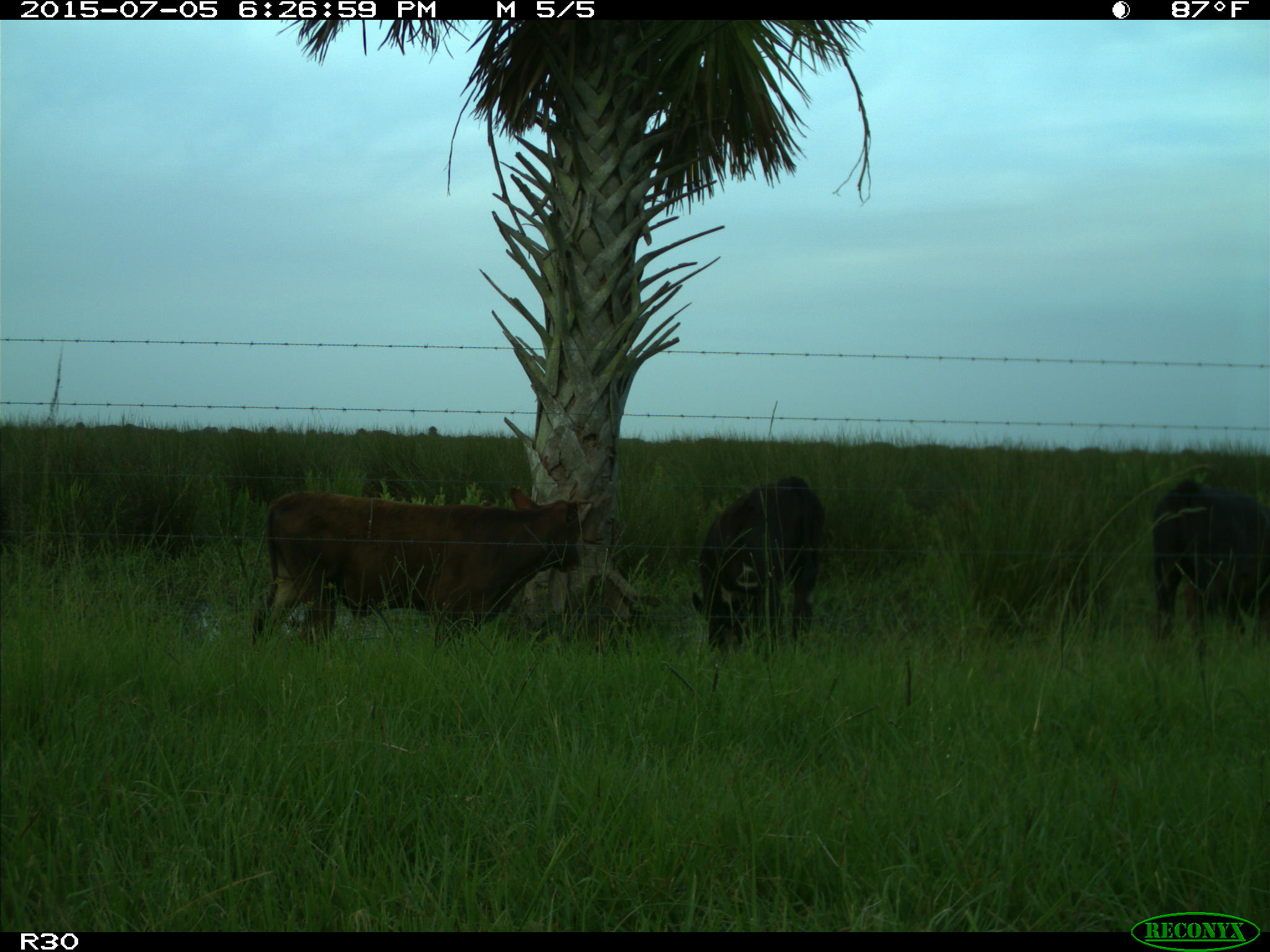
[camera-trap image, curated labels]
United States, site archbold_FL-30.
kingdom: Animalia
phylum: Chordata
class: Mammalia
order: Artiodactyla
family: Bovidae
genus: Bos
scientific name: Bos taurus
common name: domestic cow